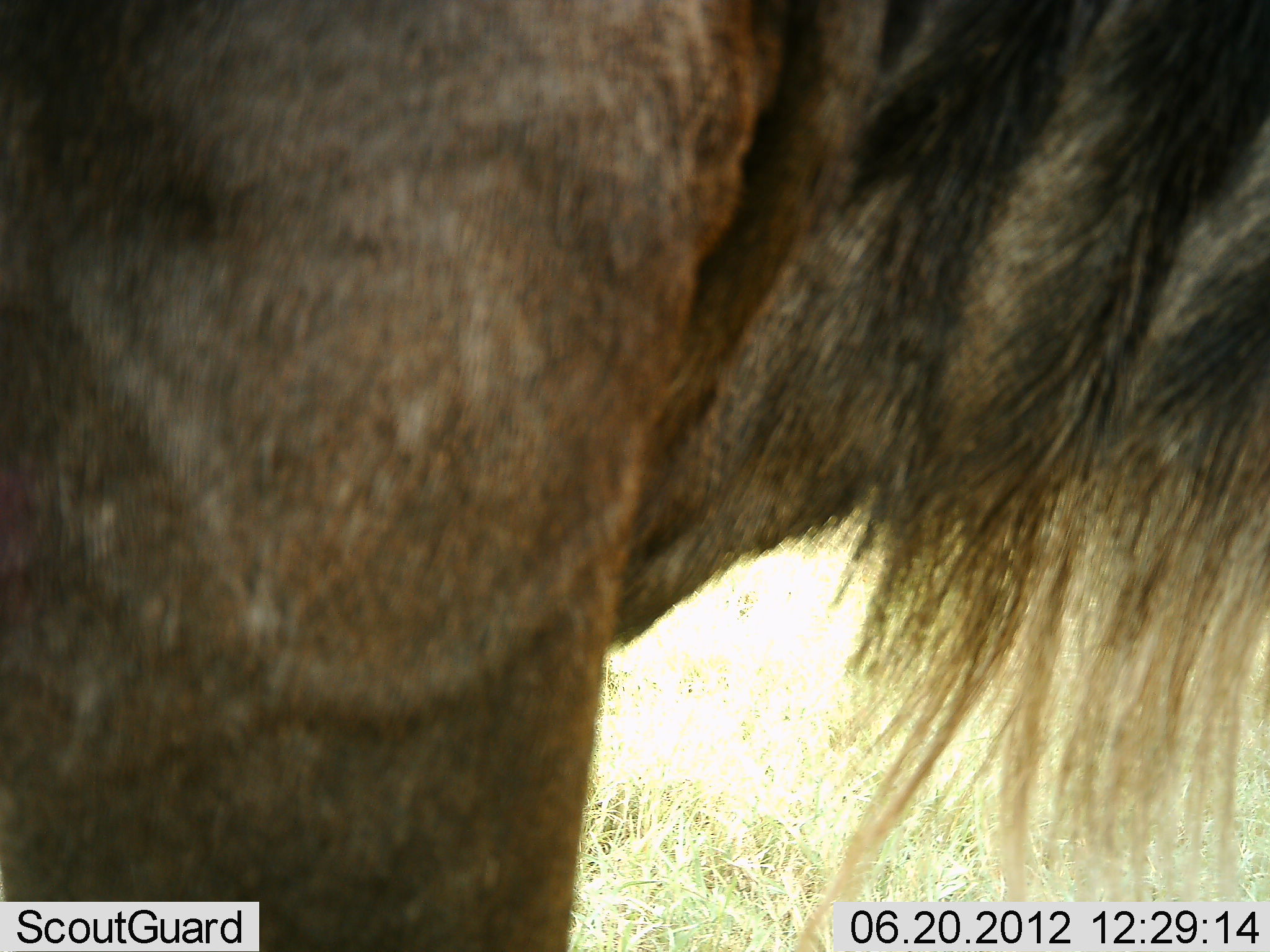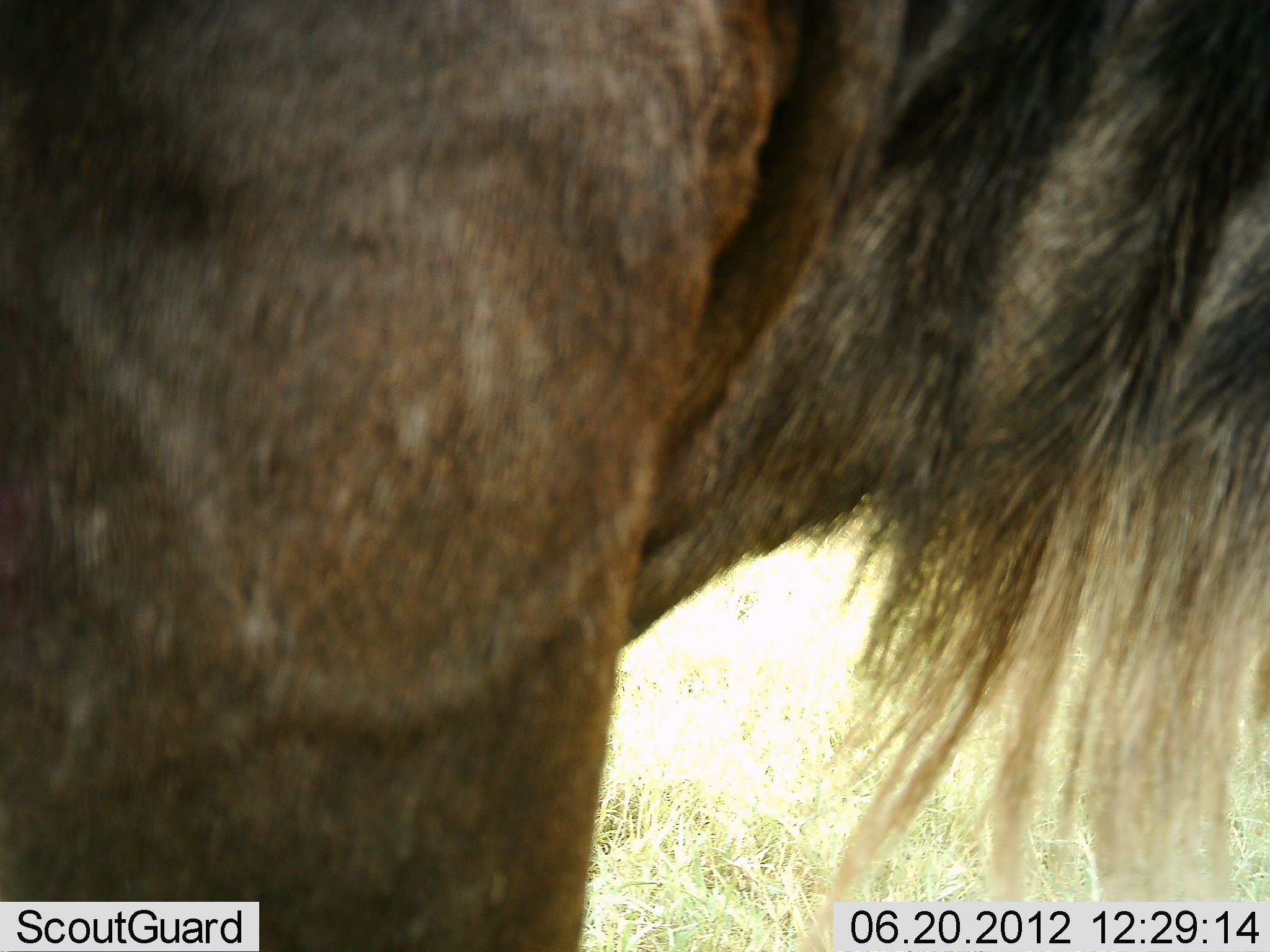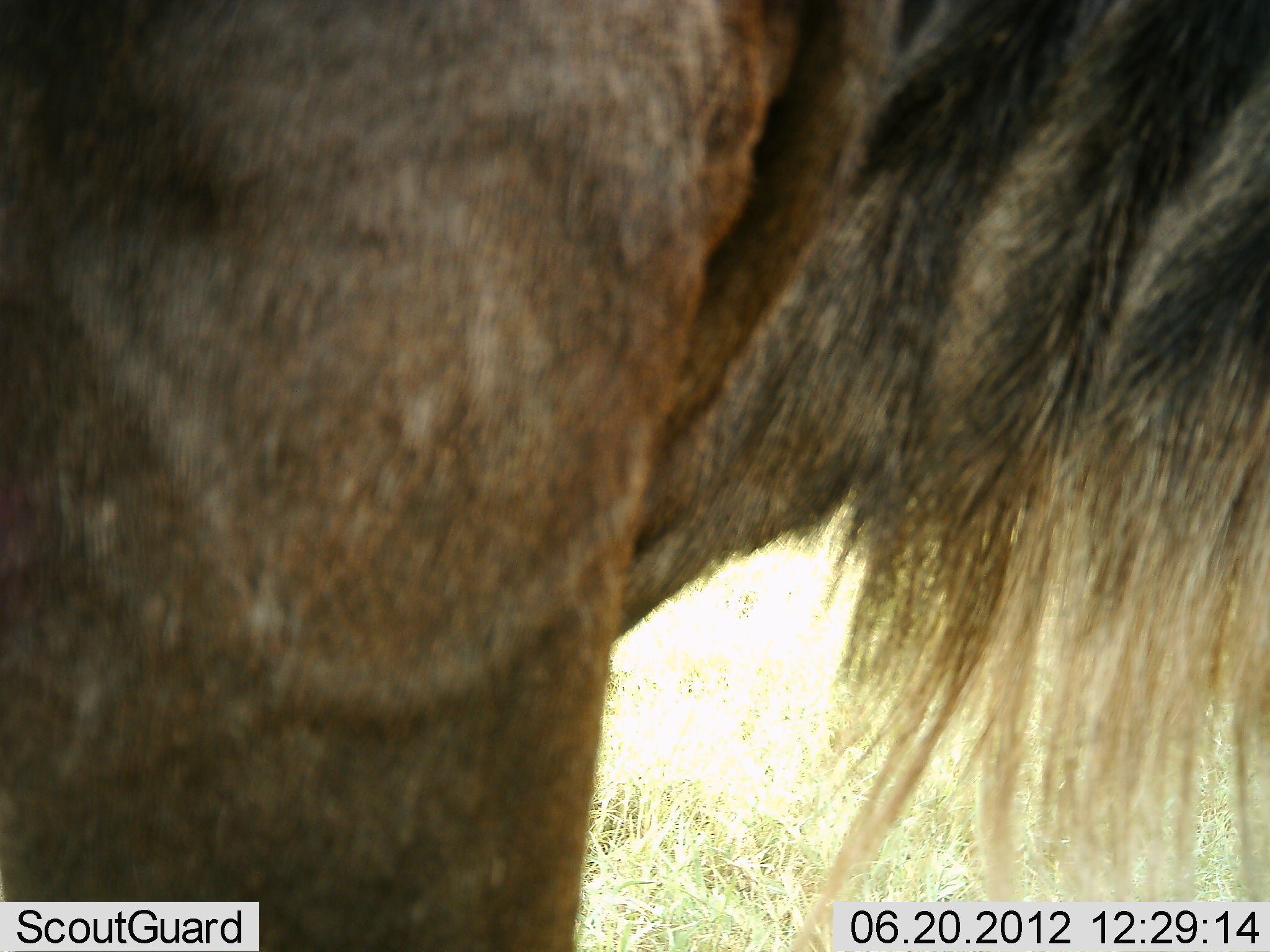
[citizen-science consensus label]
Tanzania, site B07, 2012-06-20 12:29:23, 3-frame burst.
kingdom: Animalia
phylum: Chordata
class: Mammalia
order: Artiodactyla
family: Bovidae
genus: Connochaetes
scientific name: Connochaetes taurinus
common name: blue wildebeest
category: wildebeest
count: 1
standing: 100%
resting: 0%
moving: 0%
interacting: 0%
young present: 0%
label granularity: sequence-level